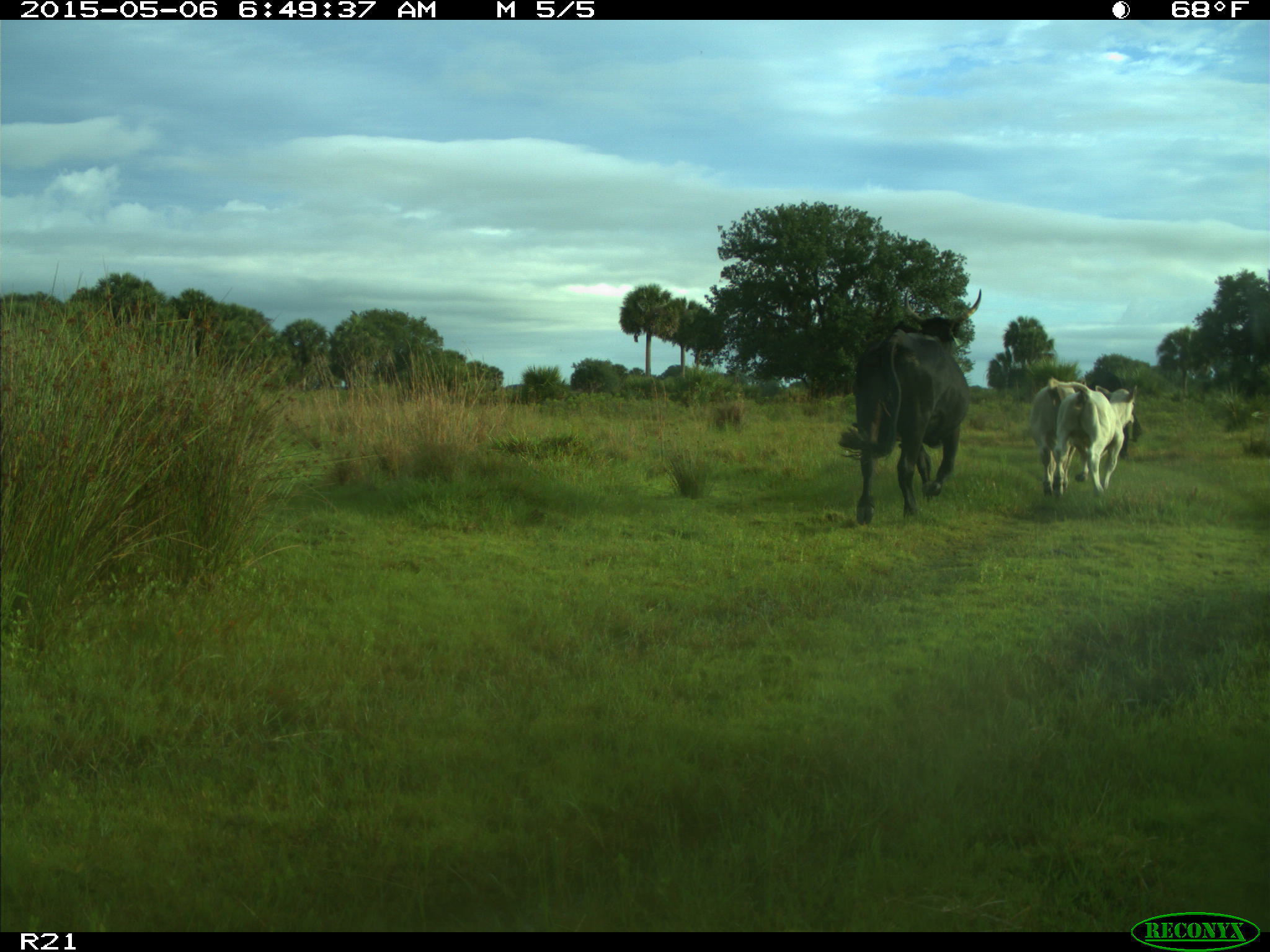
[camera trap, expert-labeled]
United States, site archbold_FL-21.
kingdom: Animalia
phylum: Chordata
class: Mammalia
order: Artiodactyla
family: Bovidae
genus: Bos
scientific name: Bos taurus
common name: domestic cow